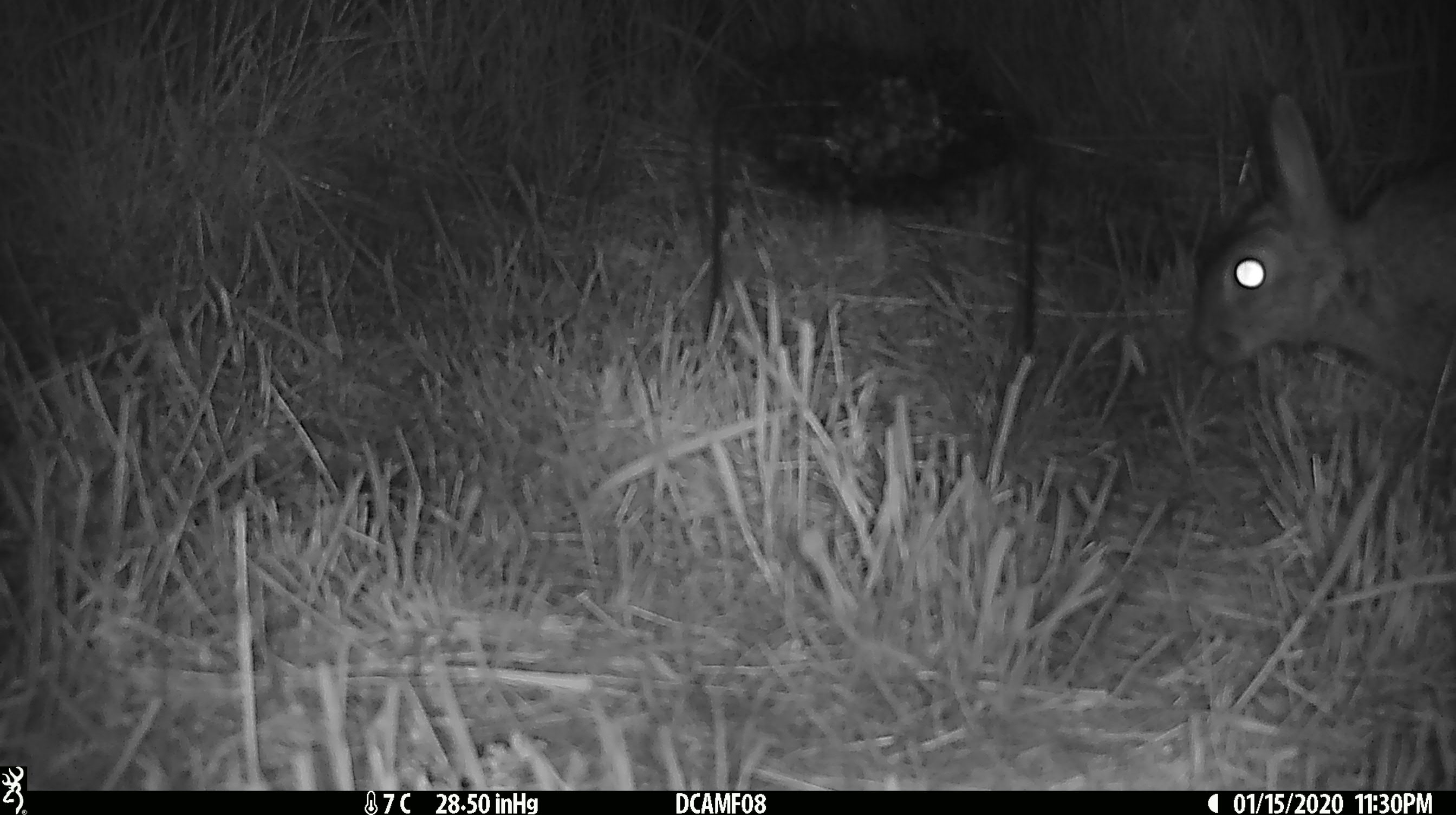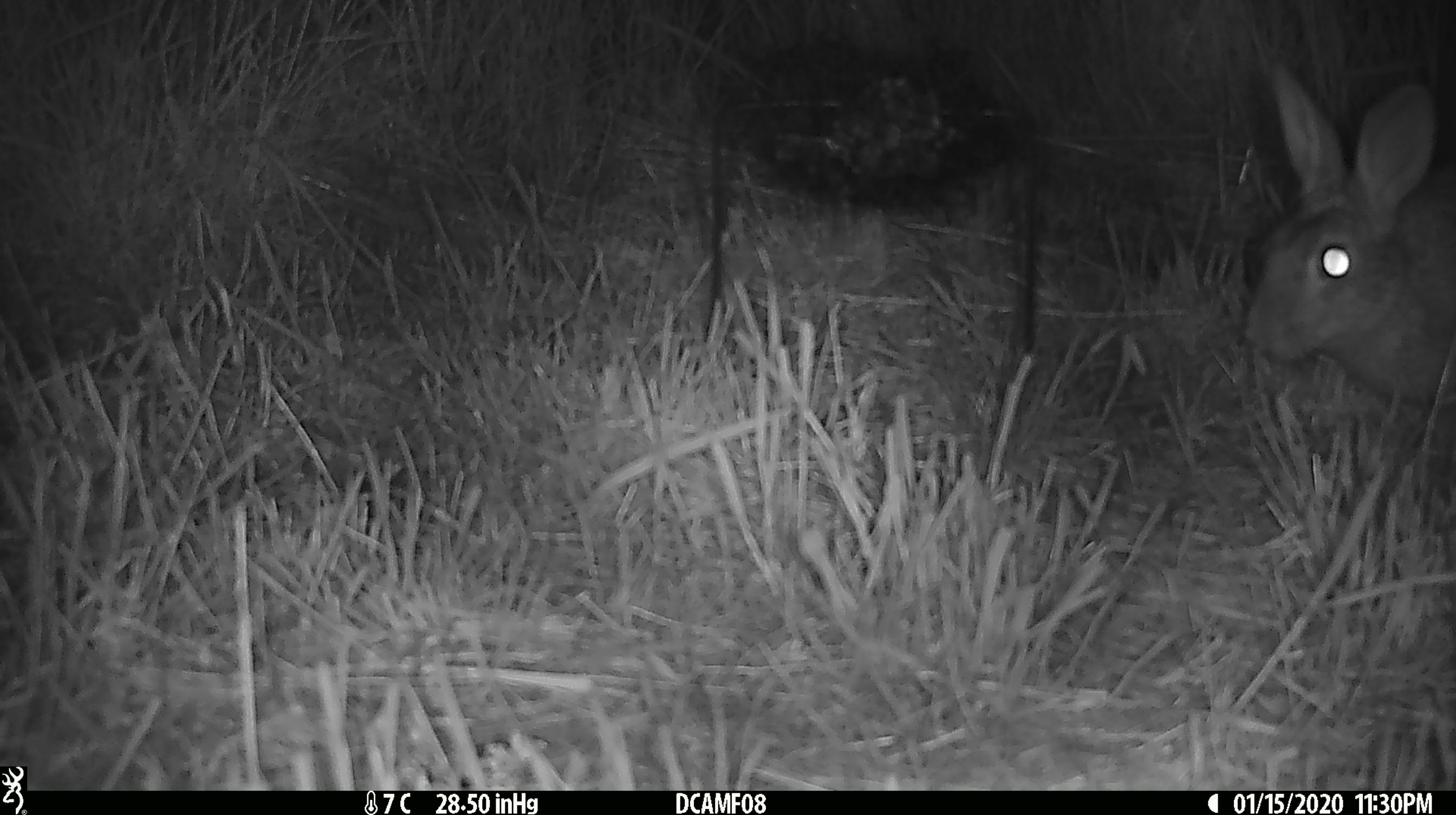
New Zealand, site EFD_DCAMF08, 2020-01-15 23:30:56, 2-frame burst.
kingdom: Animalia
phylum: Chordata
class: Mammalia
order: Lagomorpha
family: Leporidae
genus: Lepus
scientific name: Lepus europaeus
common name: brown hare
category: hare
Hare (brown hare) (Lepus europaeus).